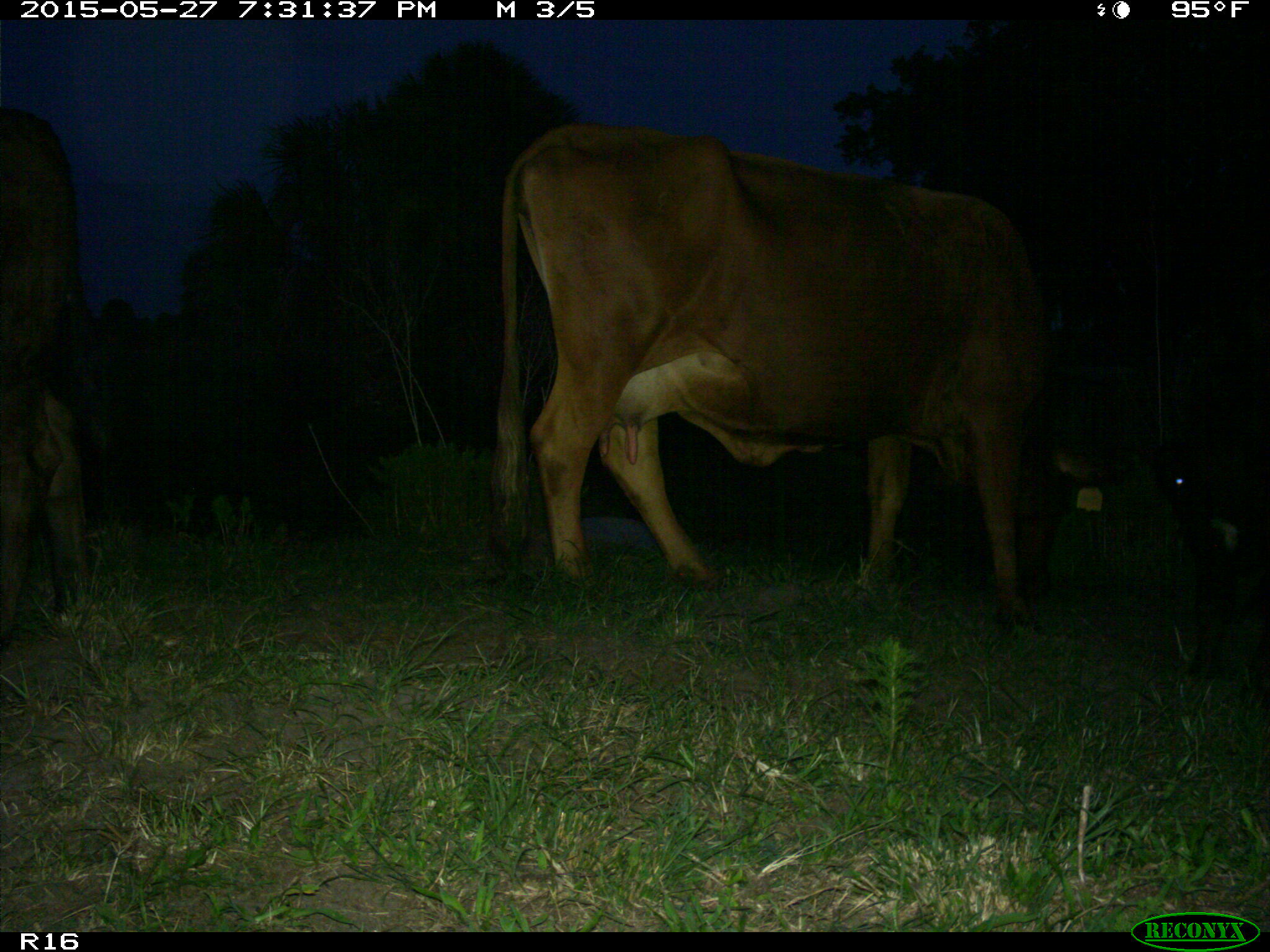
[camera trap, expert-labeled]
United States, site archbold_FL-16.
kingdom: Animalia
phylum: Chordata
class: Mammalia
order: Artiodactyla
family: Bovidae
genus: Bos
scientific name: Bos taurus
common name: domestic cow